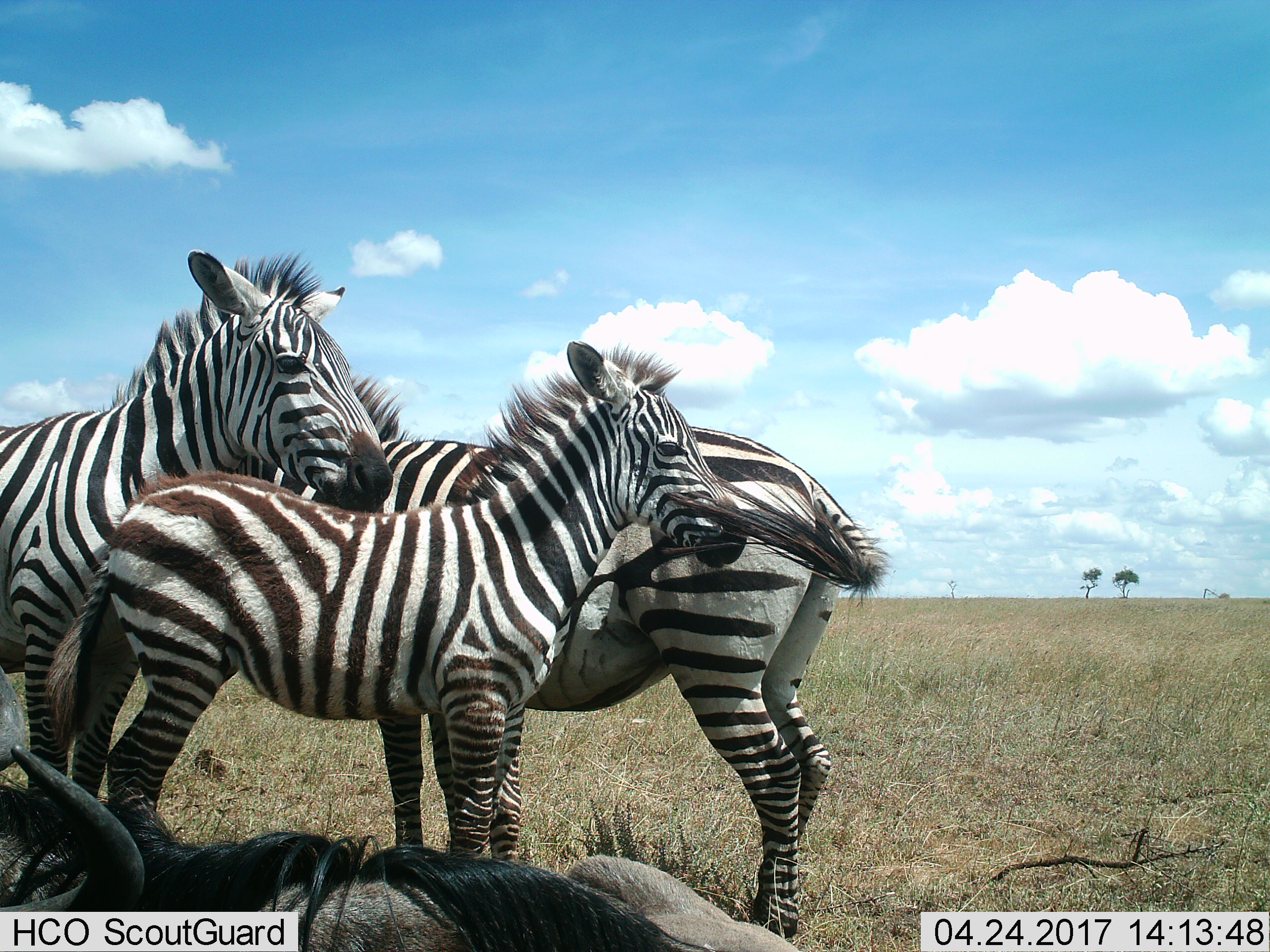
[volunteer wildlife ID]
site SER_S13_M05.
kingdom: Animalia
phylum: Chordata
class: Mammalia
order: Artiodactyla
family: Bovidae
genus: Connochaetes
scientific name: Connochaetes taurinus taurinus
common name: blue wildebeest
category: wildebeestblue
Wildebeestblue (blue wildebeest) (Connochaetes taurinus taurinus), count 1. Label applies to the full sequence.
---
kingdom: Animalia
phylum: Chordata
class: Mammalia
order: Perissodactyla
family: Equidae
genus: Equus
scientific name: Equus quagga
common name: plains zebra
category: zebraplains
Zebraplains (plains zebra) (Equus quagga), count 3. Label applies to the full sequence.